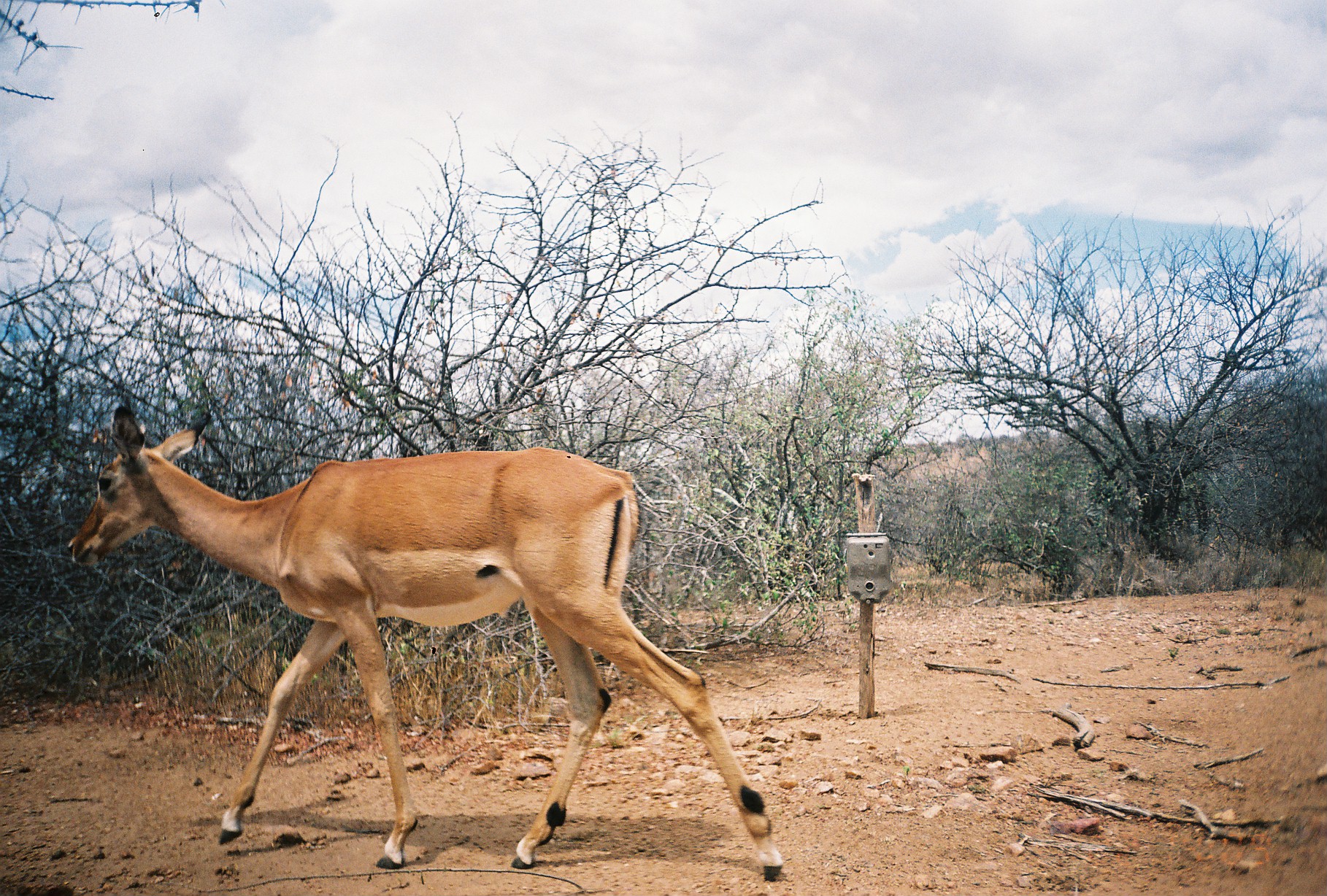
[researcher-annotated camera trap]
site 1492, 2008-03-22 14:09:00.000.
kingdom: Animalia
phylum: Chordata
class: Mammalia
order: Artiodactyla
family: Bovidae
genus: Aepyceros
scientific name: Aepyceros melampus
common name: impala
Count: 1.